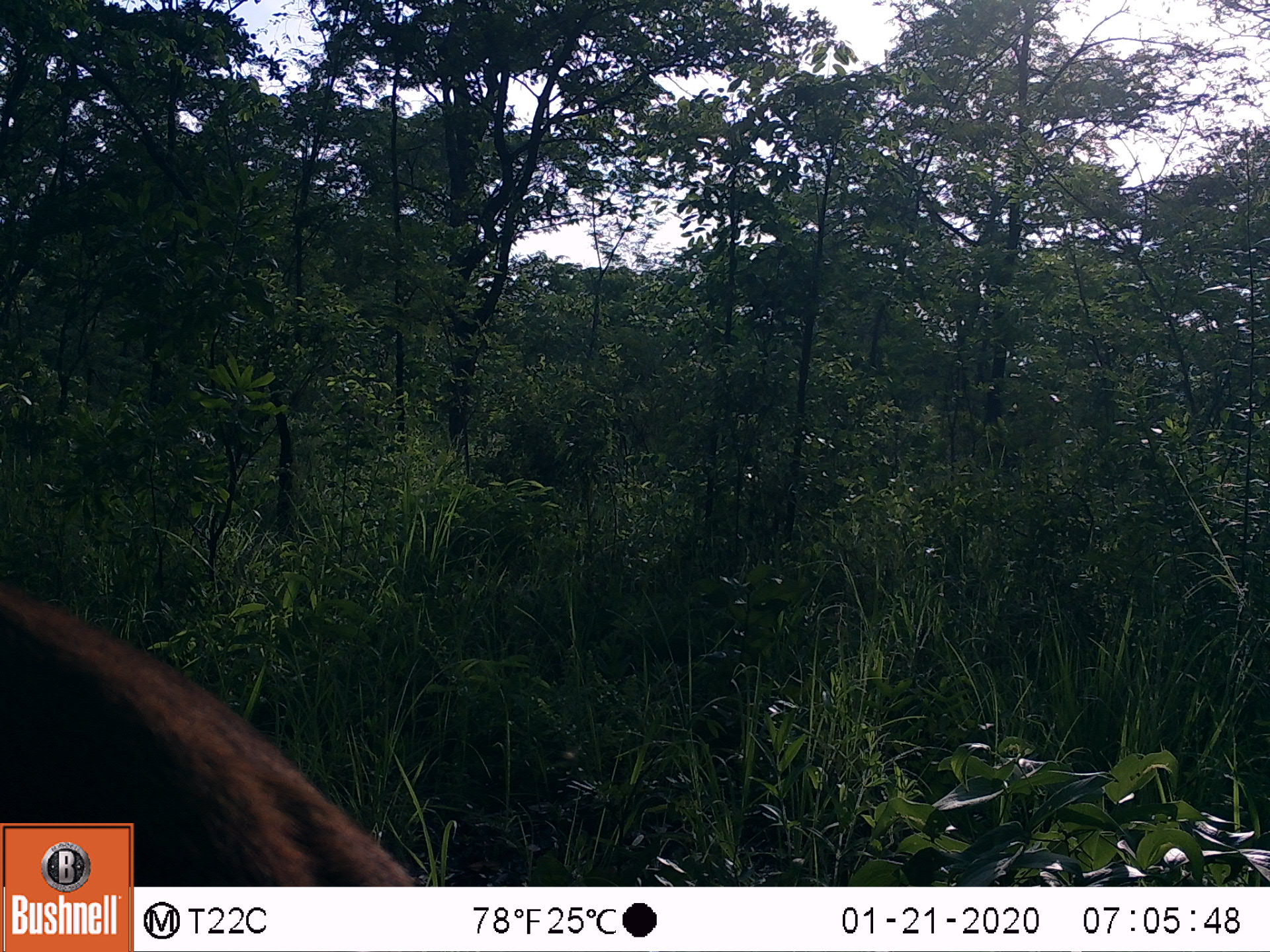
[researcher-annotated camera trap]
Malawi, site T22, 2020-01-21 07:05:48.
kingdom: Animalia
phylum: Chordata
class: Mammalia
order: Artiodactyla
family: Bovidae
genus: Hippotragus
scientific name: Hippotragus niger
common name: sable antelope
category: sable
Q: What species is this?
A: Sable (sable antelope) (Hippotragus niger).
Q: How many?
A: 1.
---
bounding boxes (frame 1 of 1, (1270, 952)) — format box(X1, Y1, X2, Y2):
sable: box(2, 585, 345, 824)